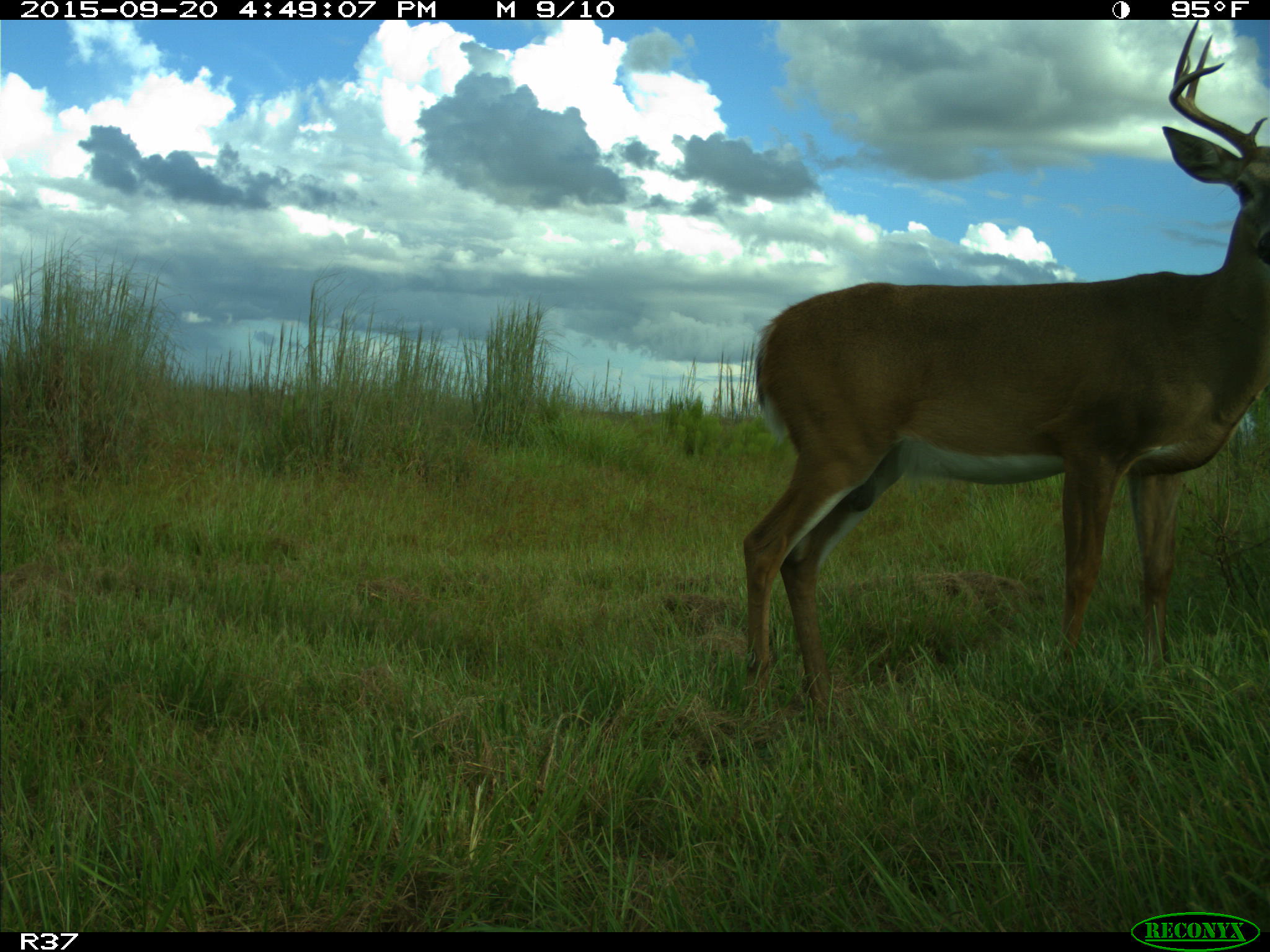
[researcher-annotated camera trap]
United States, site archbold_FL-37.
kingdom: Animalia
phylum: Chordata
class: Mammalia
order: Artiodactyla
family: Cervidae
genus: Odocoileus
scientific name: Odocoileus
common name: deer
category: unidentified deer